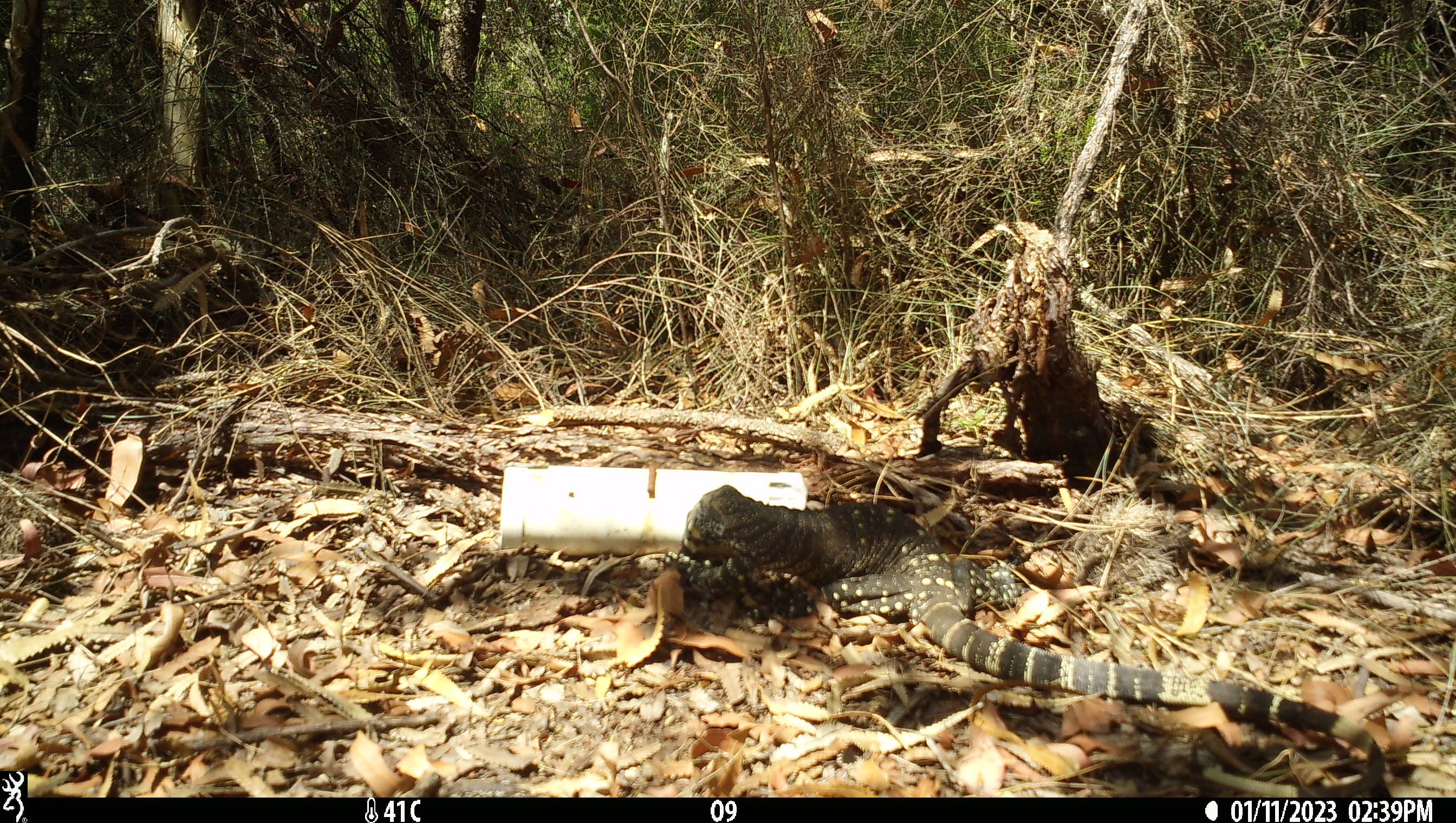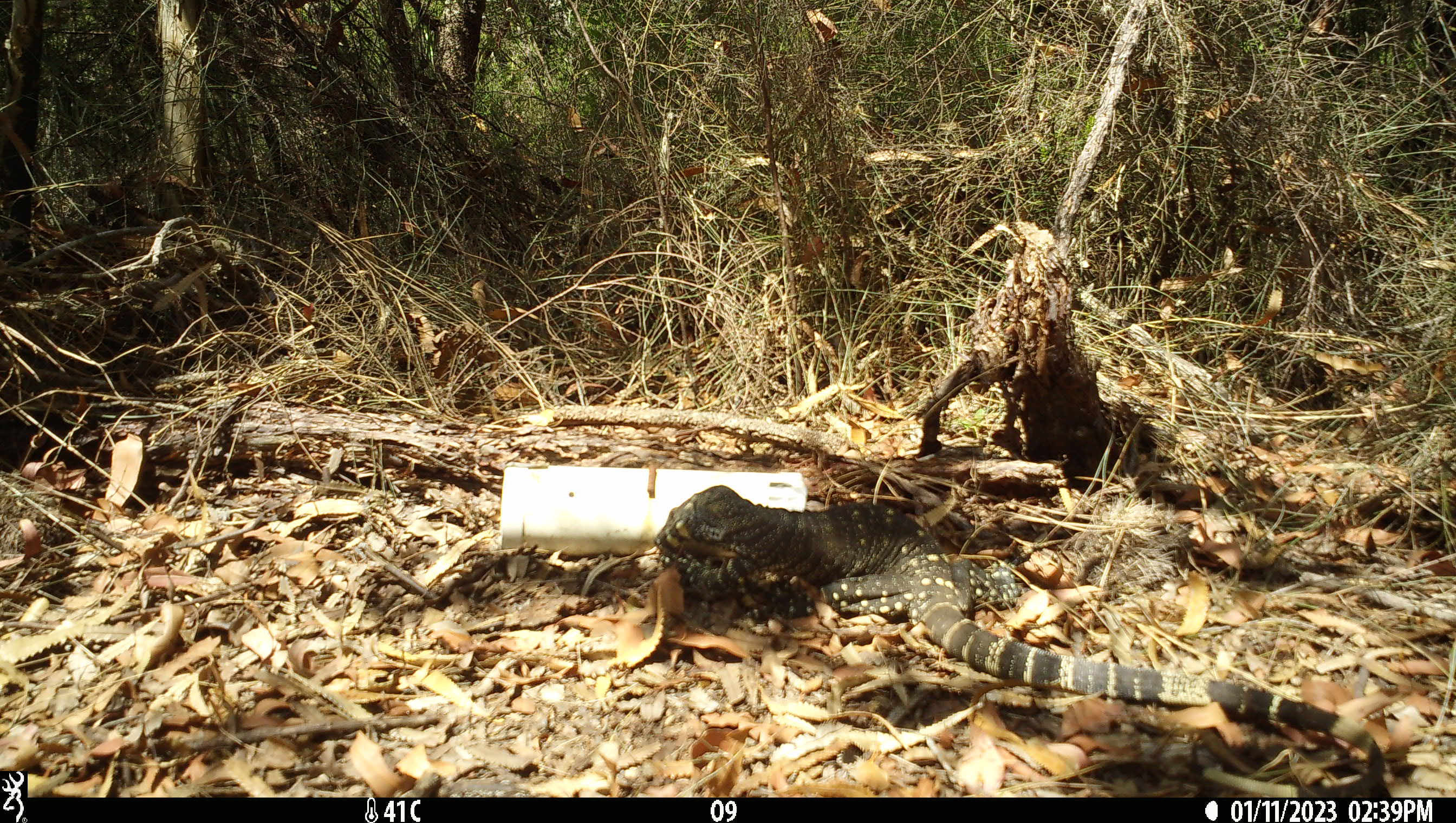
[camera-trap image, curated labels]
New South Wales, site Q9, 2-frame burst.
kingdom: Animalia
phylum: Chordata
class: Reptilia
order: Squamata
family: Varanidae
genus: Varanus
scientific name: Varanus varius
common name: lace monitor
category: goanna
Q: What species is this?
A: Goanna (lace monitor) (Varanus varius).